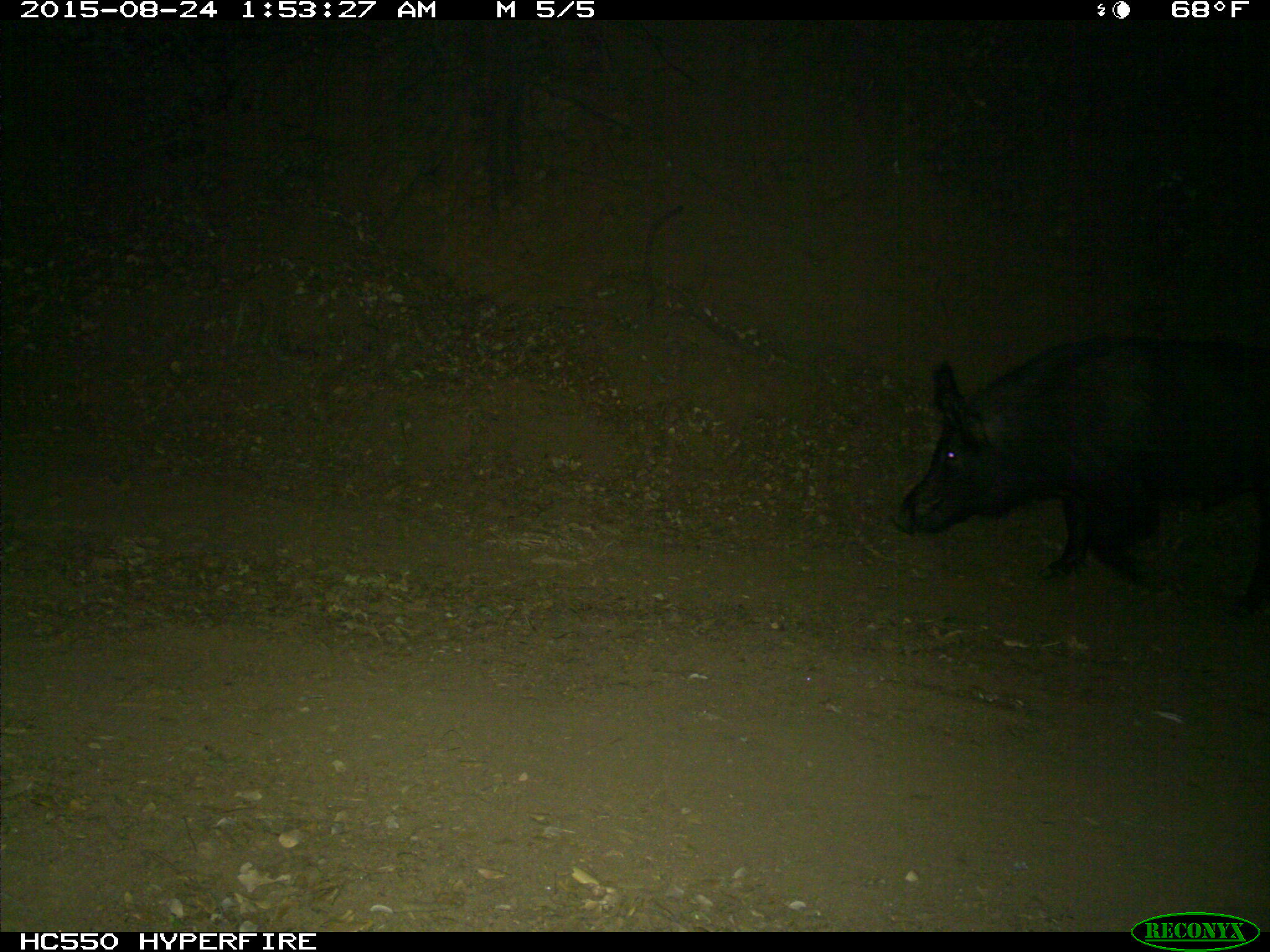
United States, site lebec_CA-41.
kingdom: Animalia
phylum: Chordata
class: Mammalia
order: Artiodactyla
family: Suidae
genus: Sus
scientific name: Sus scrofa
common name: wild boar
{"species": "Sus scrofa (wild boar)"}